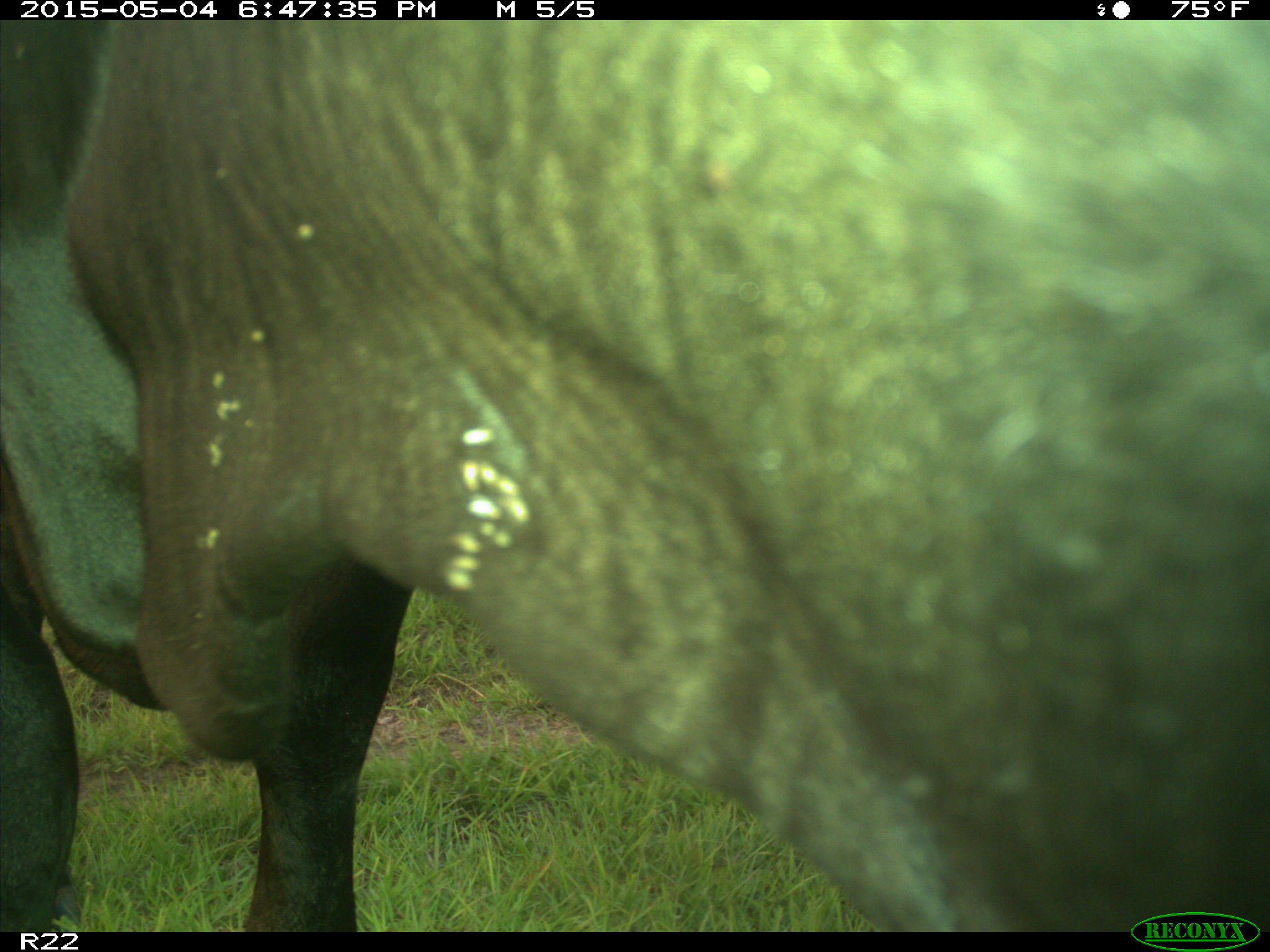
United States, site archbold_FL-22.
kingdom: Animalia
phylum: Chordata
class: Mammalia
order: Artiodactyla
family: Bovidae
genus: Bos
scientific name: Bos taurus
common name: domestic cow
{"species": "Bos taurus (domestic cow)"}